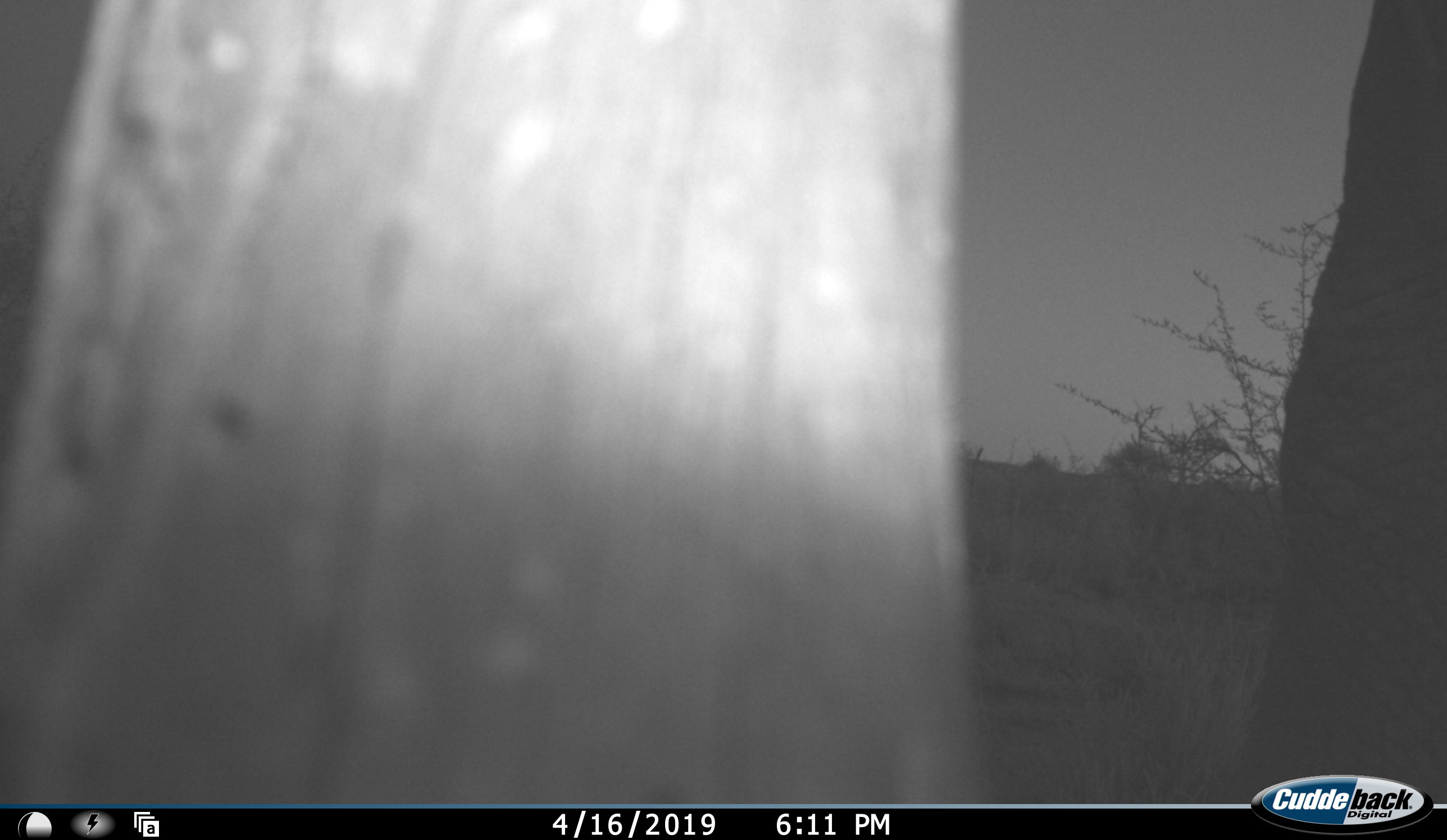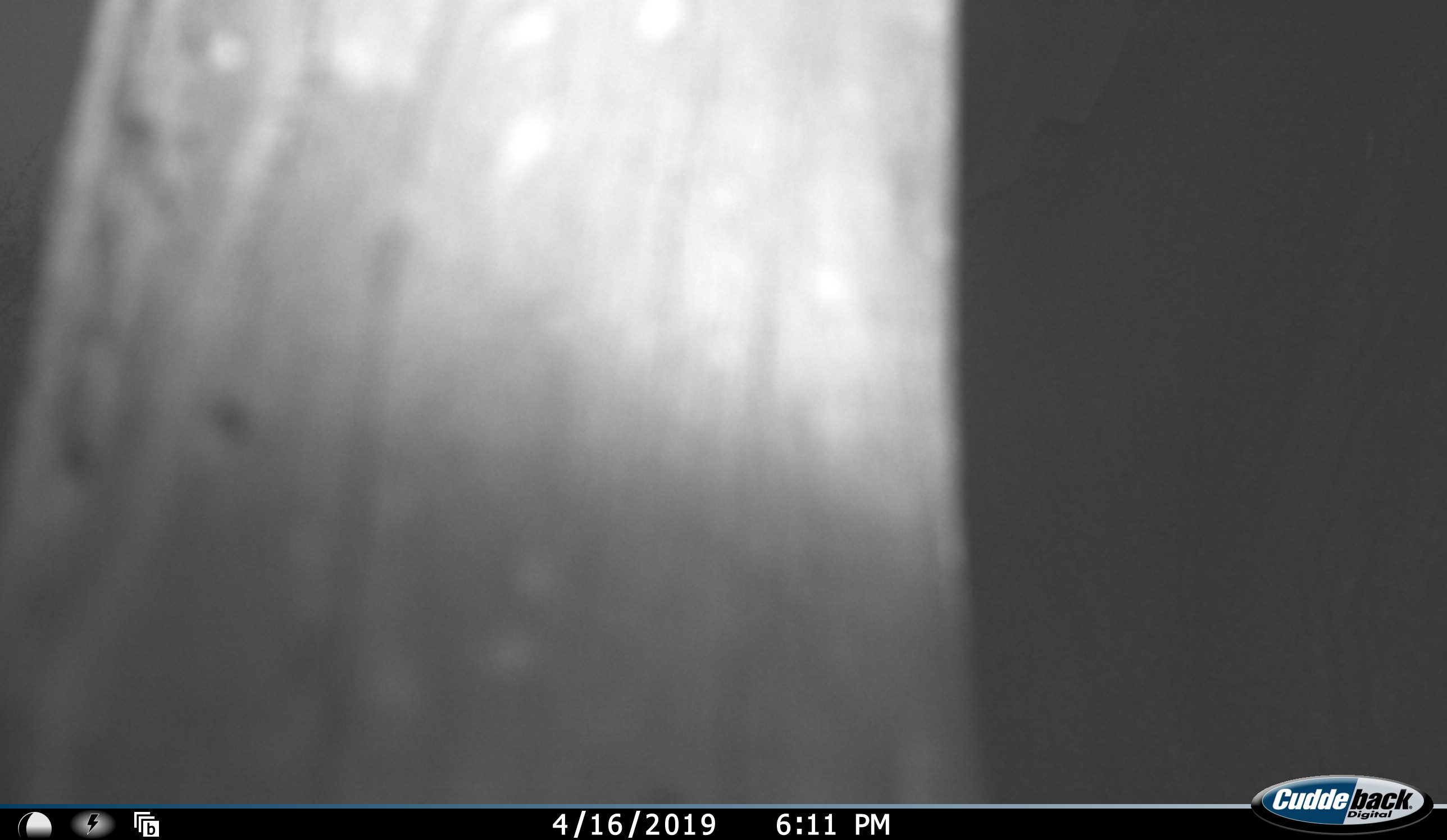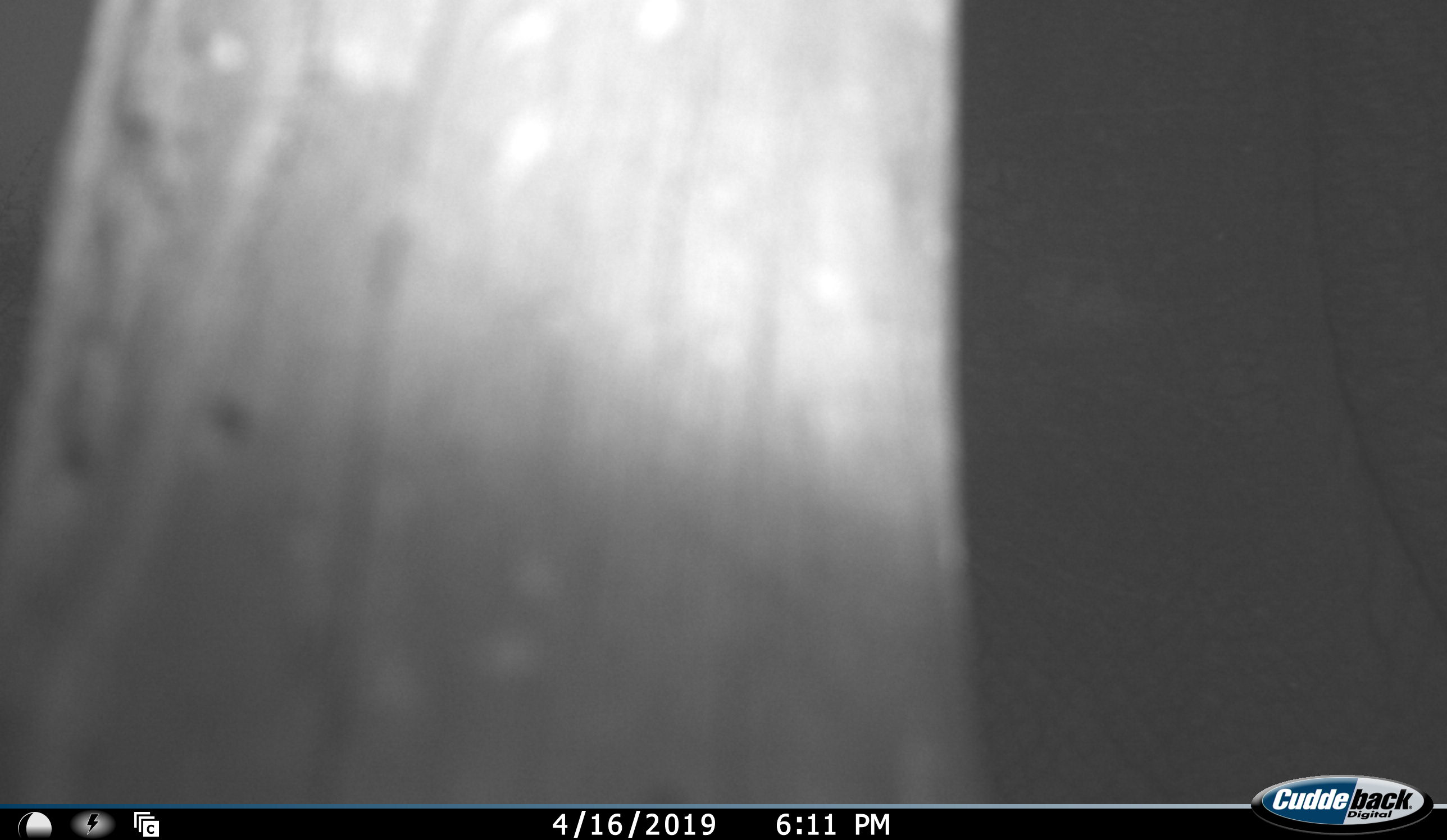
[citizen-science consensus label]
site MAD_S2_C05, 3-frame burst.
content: unidentified animal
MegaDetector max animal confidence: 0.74